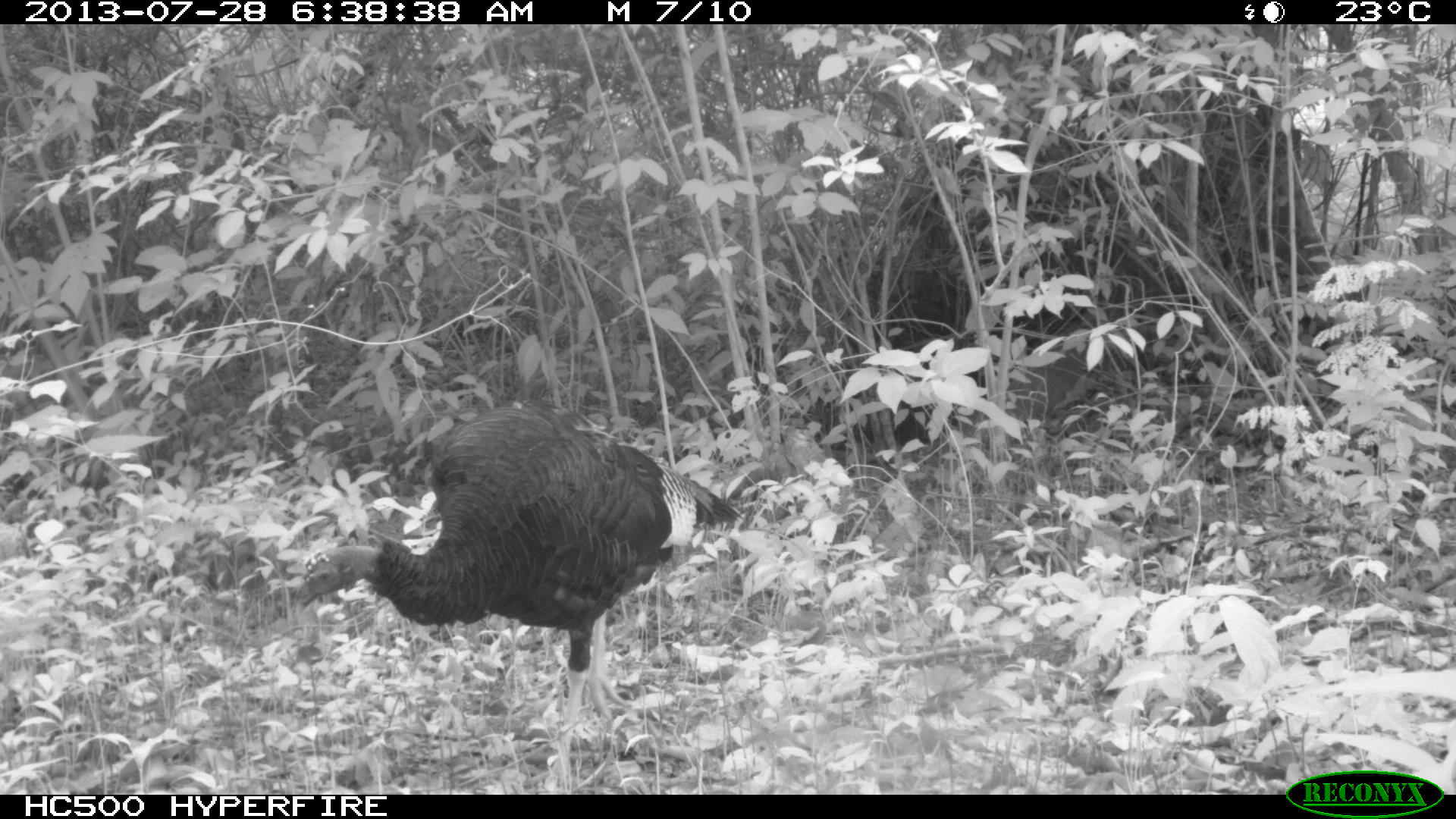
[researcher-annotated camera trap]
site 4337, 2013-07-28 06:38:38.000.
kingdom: Animalia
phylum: Chordata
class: Aves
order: Galliformes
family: Phasianidae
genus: Meleagris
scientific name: Meleagris ocellata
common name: ocellated turkey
Meleagris ocellata (ocellated turkey), count 1.